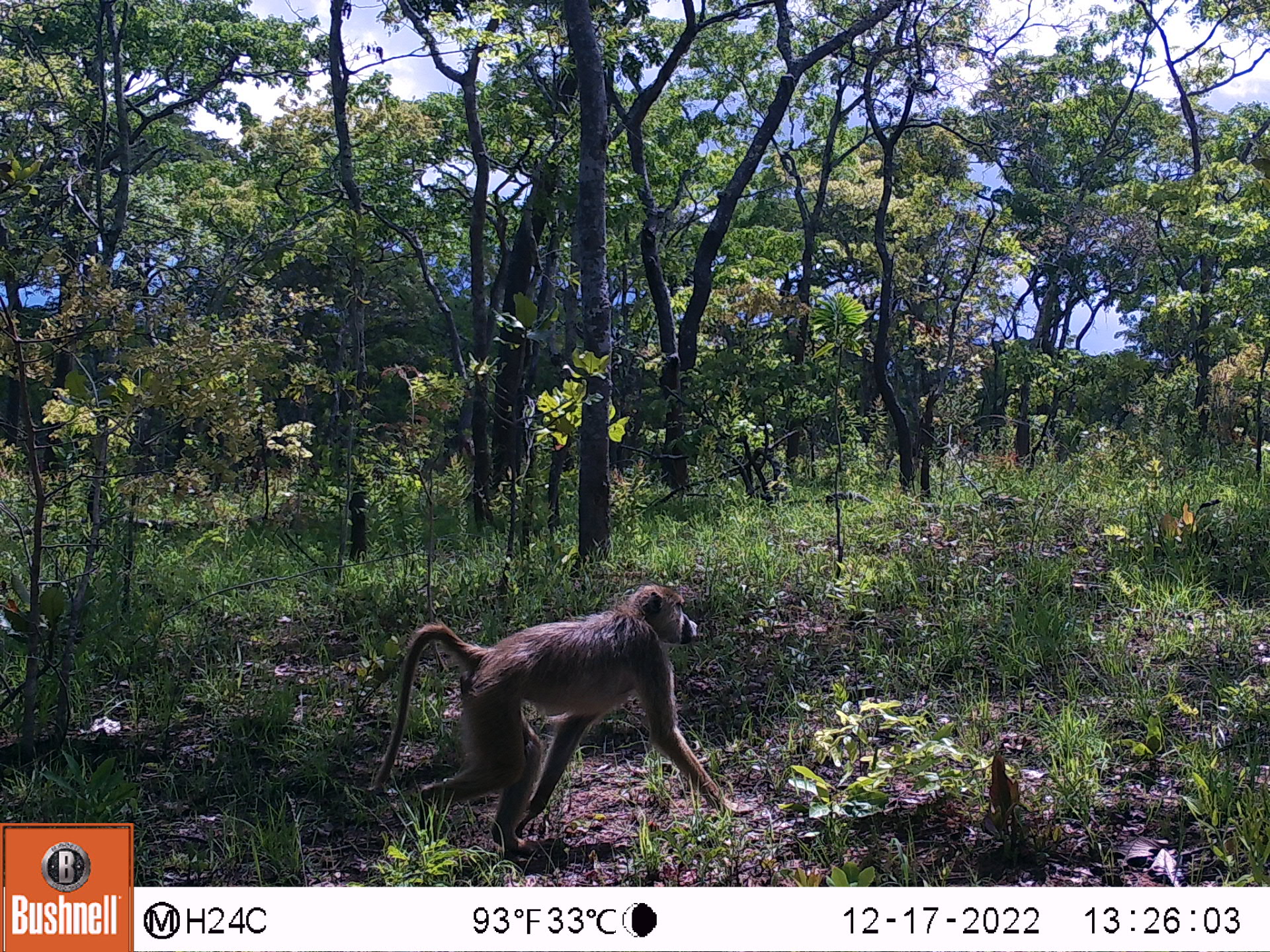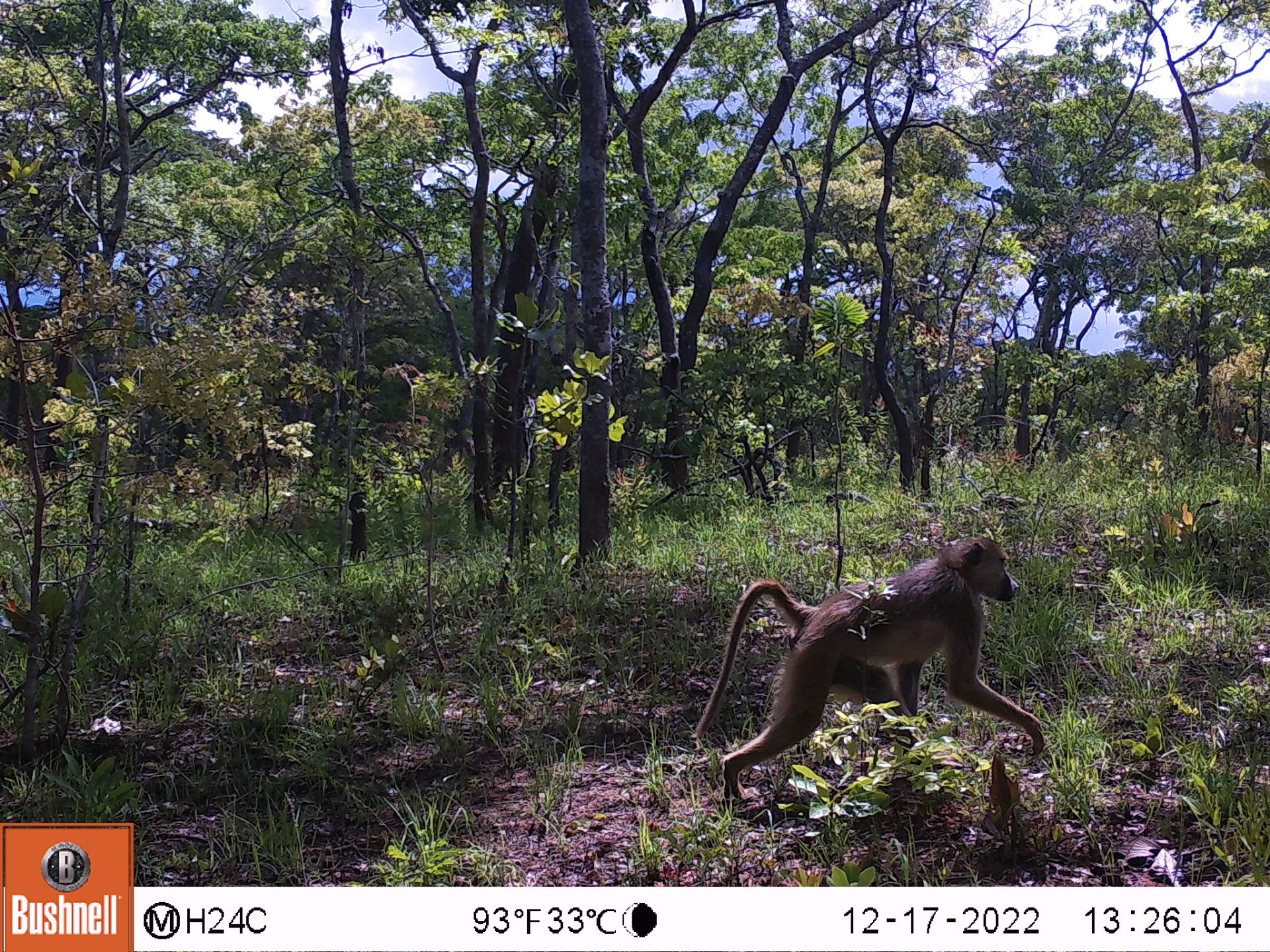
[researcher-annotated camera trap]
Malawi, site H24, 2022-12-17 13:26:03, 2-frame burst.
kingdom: Animalia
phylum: Chordata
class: Mammalia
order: Primates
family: Cercopithecidae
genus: Papio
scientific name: Papio cynocephalus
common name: yellow baboon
Yellow baboon (Papio cynocephalus), count 1.